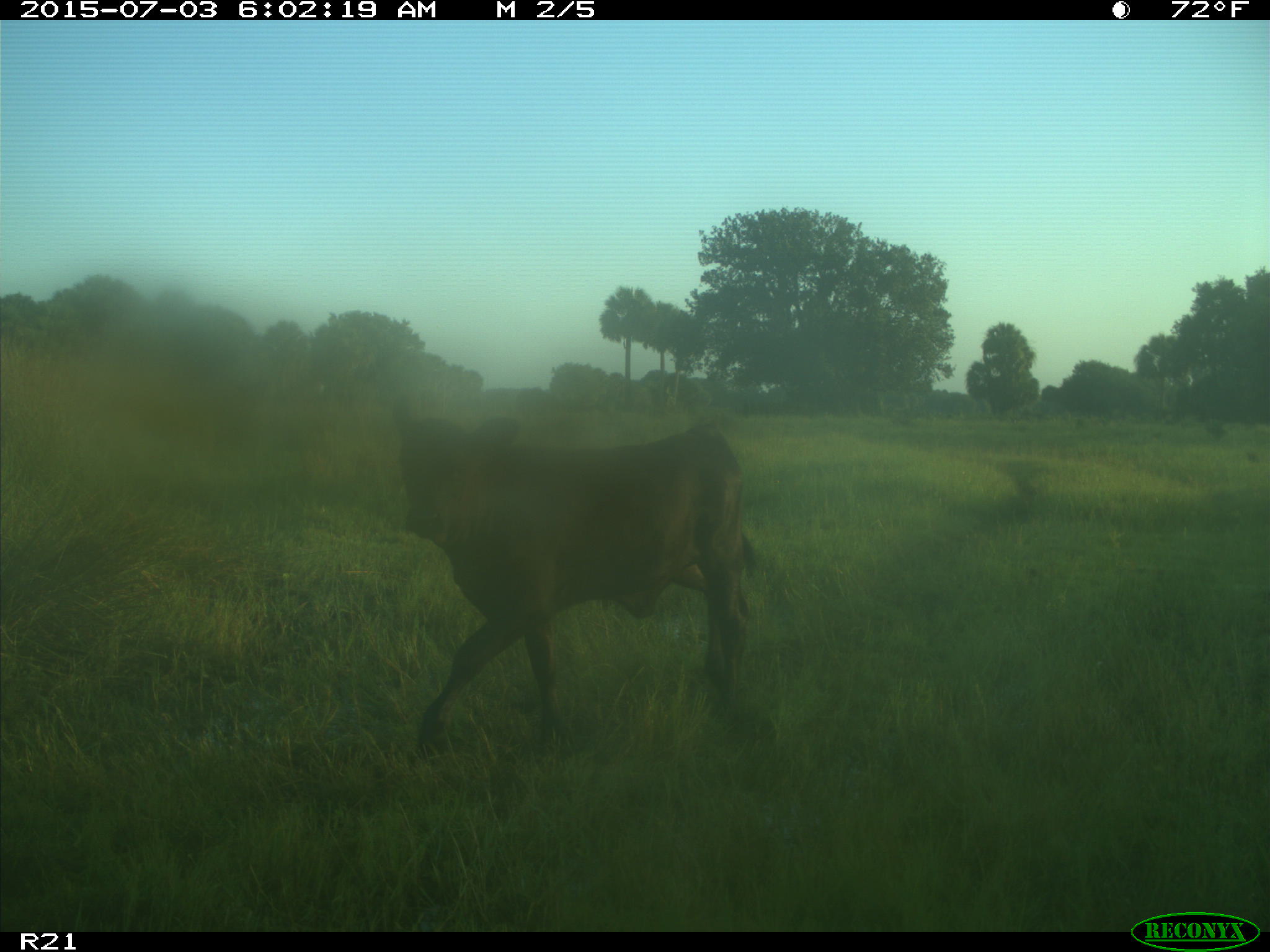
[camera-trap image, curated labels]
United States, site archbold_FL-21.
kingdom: Animalia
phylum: Chordata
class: Mammalia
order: Artiodactyla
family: Bovidae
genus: Bos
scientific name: Bos taurus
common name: domestic cow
Bos taurus (domestic cow).